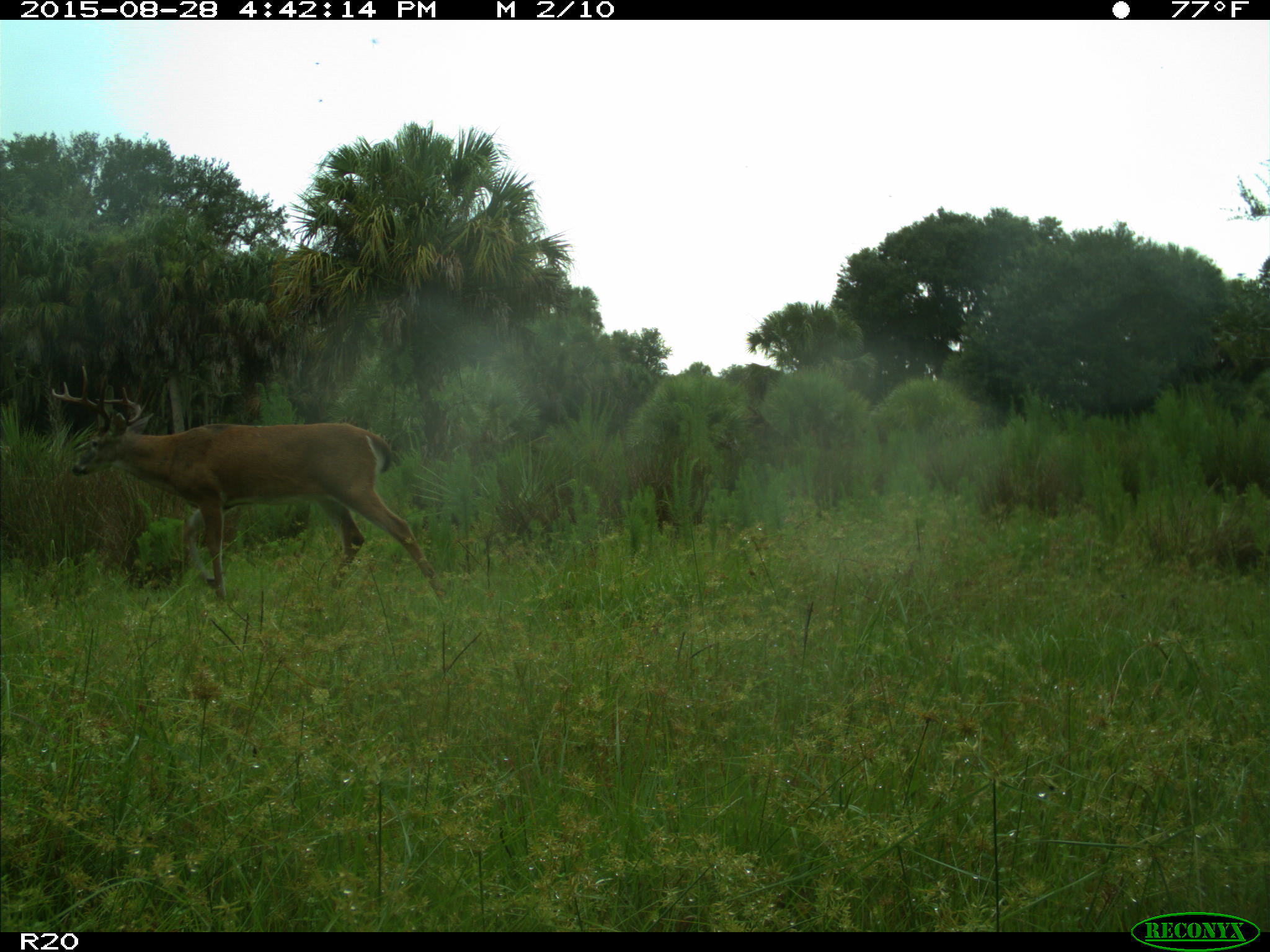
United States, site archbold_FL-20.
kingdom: Animalia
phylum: Chordata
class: Mammalia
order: Artiodactyla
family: Cervidae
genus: Odocoileus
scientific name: Odocoileus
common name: deer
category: unidentified deer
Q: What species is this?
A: Unidentified deer (deer) (Odocoileus).